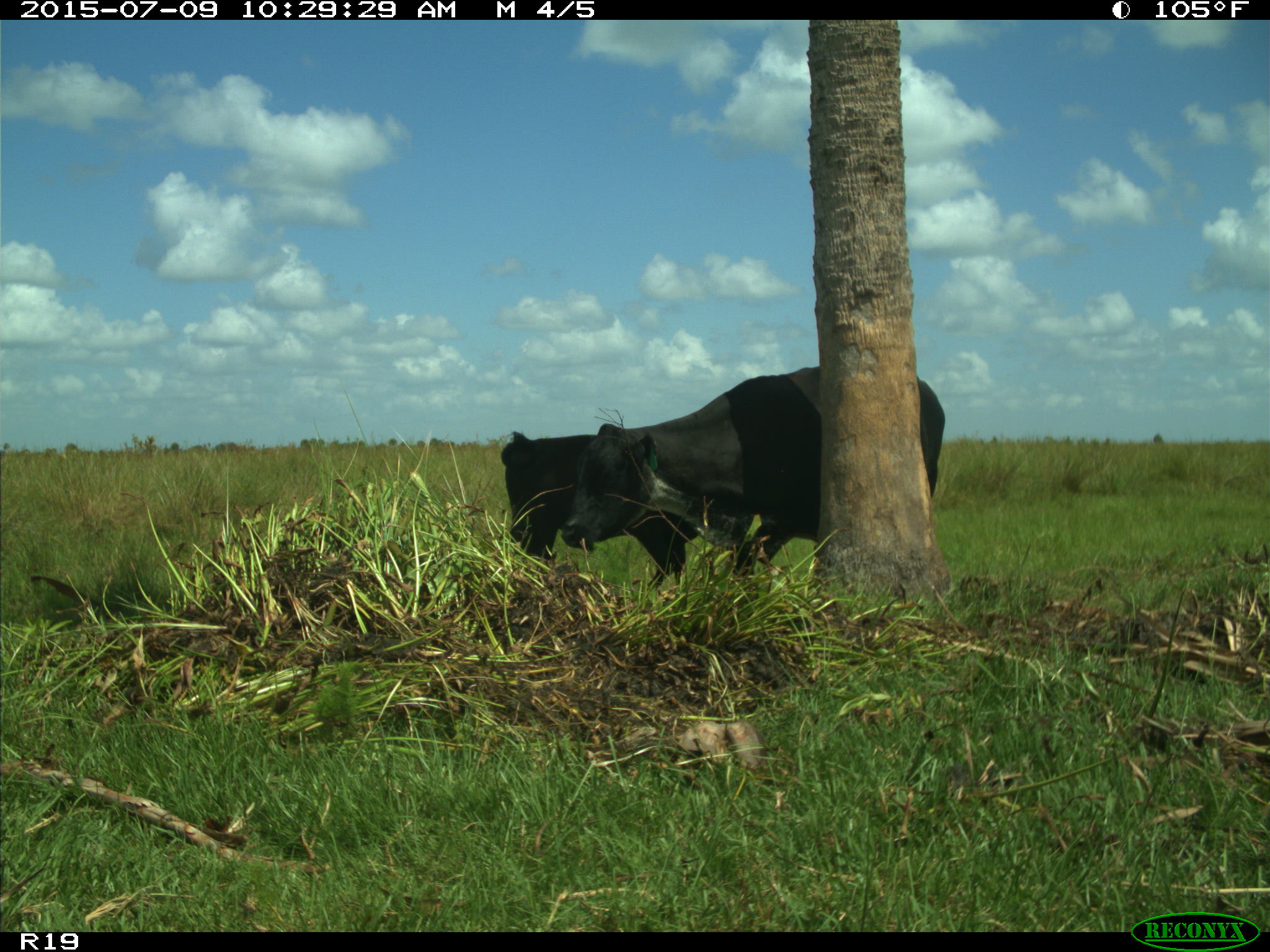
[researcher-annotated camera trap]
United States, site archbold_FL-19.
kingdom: Animalia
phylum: Chordata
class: Mammalia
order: Artiodactyla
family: Bovidae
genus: Bos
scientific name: Bos taurus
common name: domestic cow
Bos taurus (domestic cow).